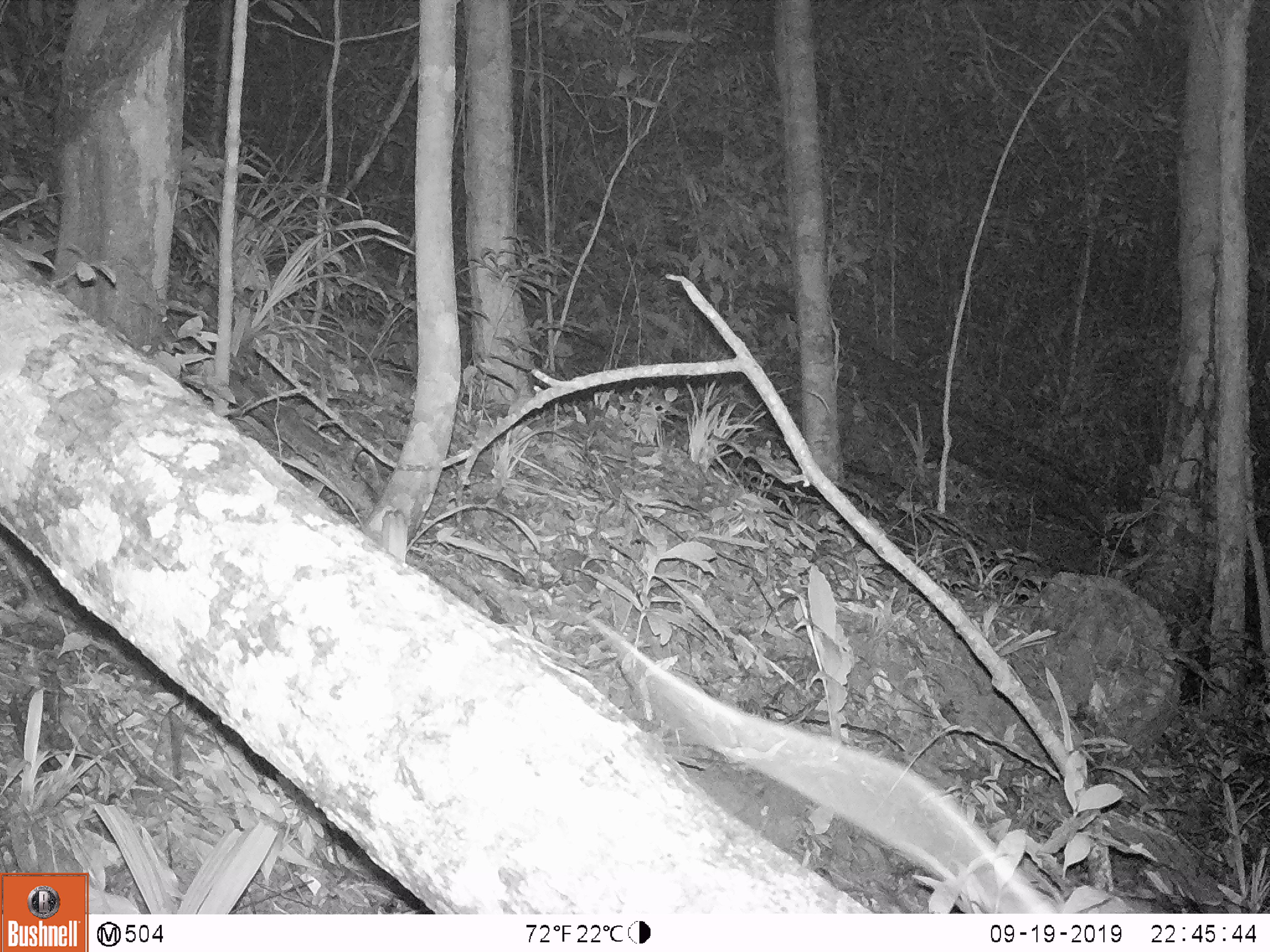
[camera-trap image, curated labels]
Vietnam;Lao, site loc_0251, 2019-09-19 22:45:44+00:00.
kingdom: Animalia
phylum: Chordata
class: Mammalia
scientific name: Mammalia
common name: mammal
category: unidentified small mammal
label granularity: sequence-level